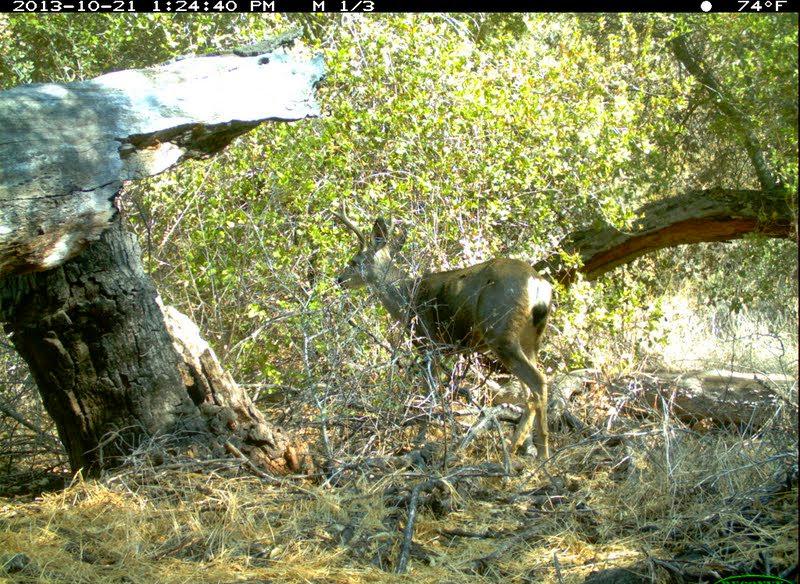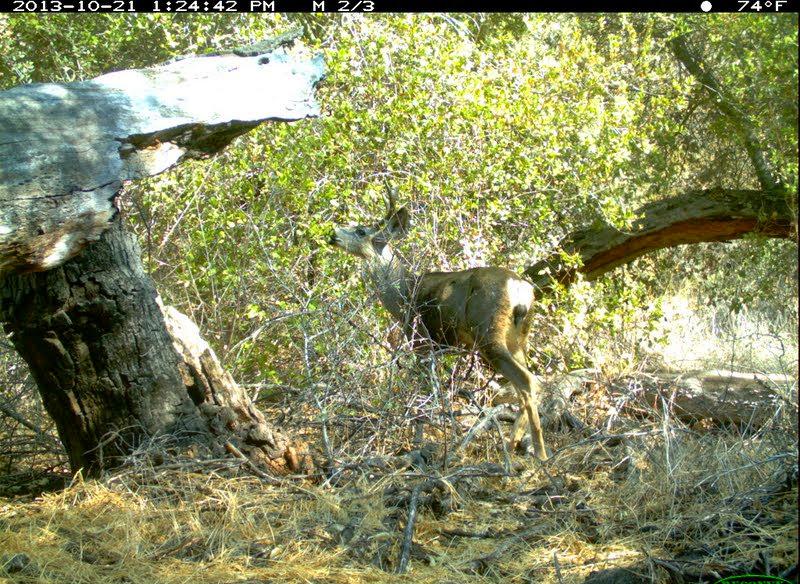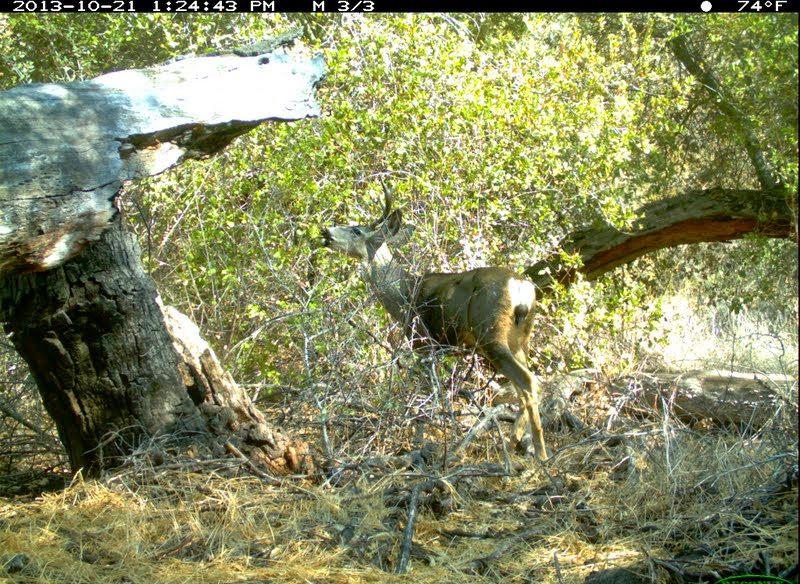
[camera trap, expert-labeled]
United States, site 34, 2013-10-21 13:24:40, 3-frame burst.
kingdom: Animalia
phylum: Chordata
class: Mammalia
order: Artiodactyla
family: Cervidae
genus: Odocoileus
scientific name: Odocoileus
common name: deer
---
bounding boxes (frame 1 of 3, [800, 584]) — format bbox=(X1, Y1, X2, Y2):
deer: bbox=(337, 217, 555, 466)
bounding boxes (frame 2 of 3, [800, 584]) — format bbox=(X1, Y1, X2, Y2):
deer: bbox=(328, 206, 546, 464)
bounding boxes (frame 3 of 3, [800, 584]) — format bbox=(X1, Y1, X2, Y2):
deer: bbox=(321, 207, 549, 466)